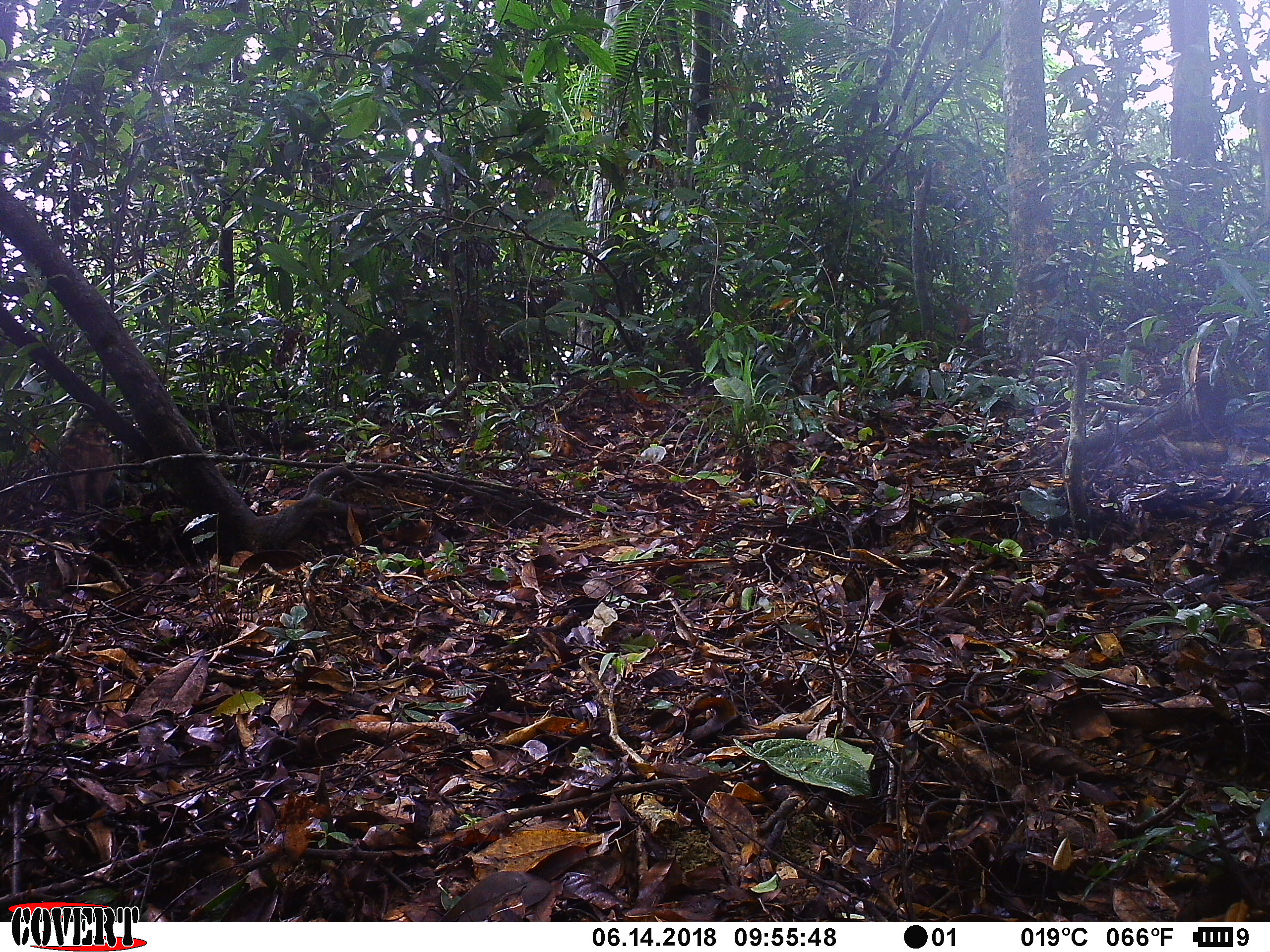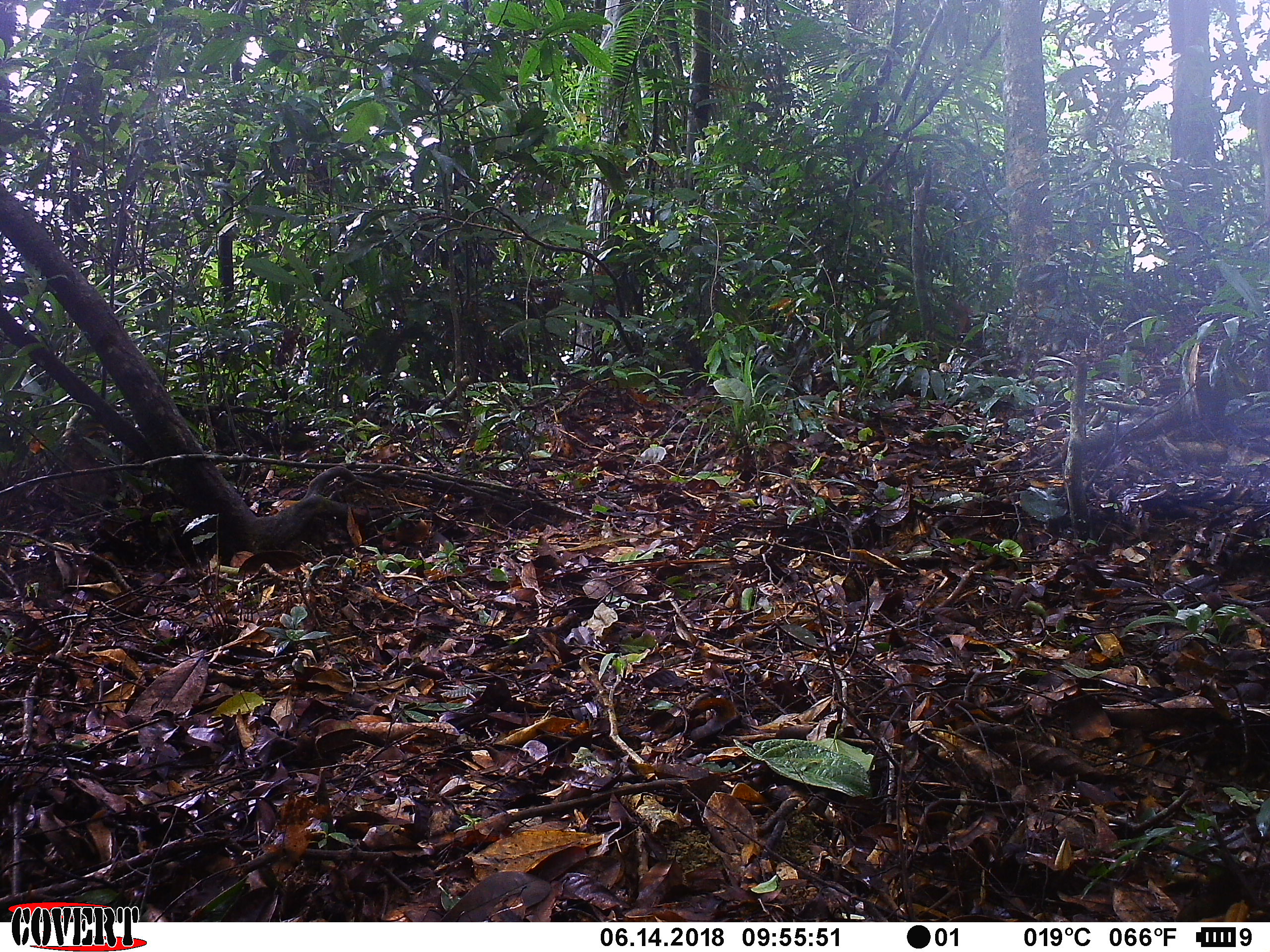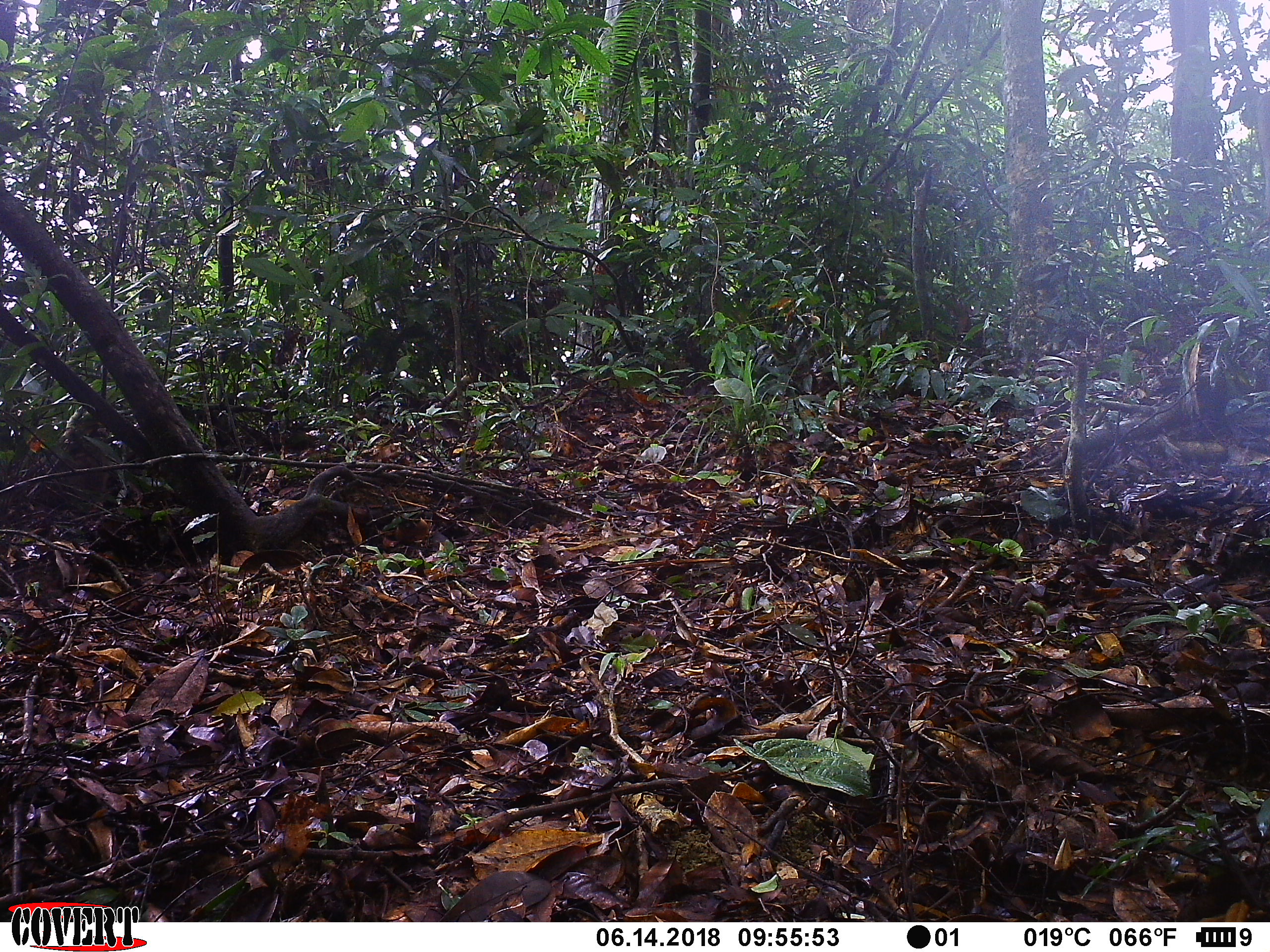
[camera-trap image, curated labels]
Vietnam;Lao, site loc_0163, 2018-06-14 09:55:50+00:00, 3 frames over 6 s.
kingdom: Animalia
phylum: Chordata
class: Mammalia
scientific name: Mammalia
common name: mammal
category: unidentified small mammal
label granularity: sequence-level